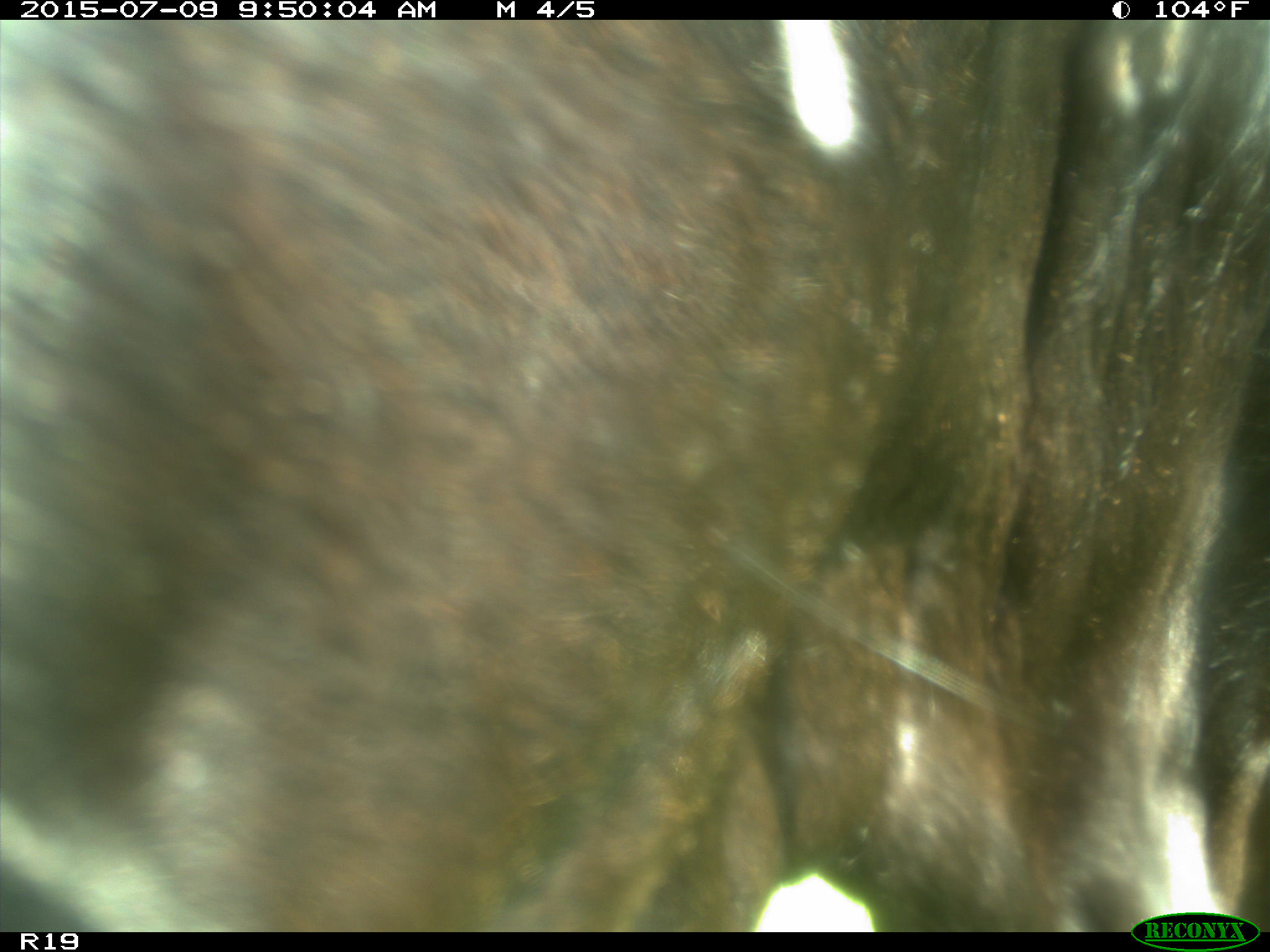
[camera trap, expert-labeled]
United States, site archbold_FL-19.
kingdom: Animalia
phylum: Chordata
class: Mammalia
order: Artiodactyla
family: Bovidae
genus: Bos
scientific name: Bos taurus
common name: domestic cow